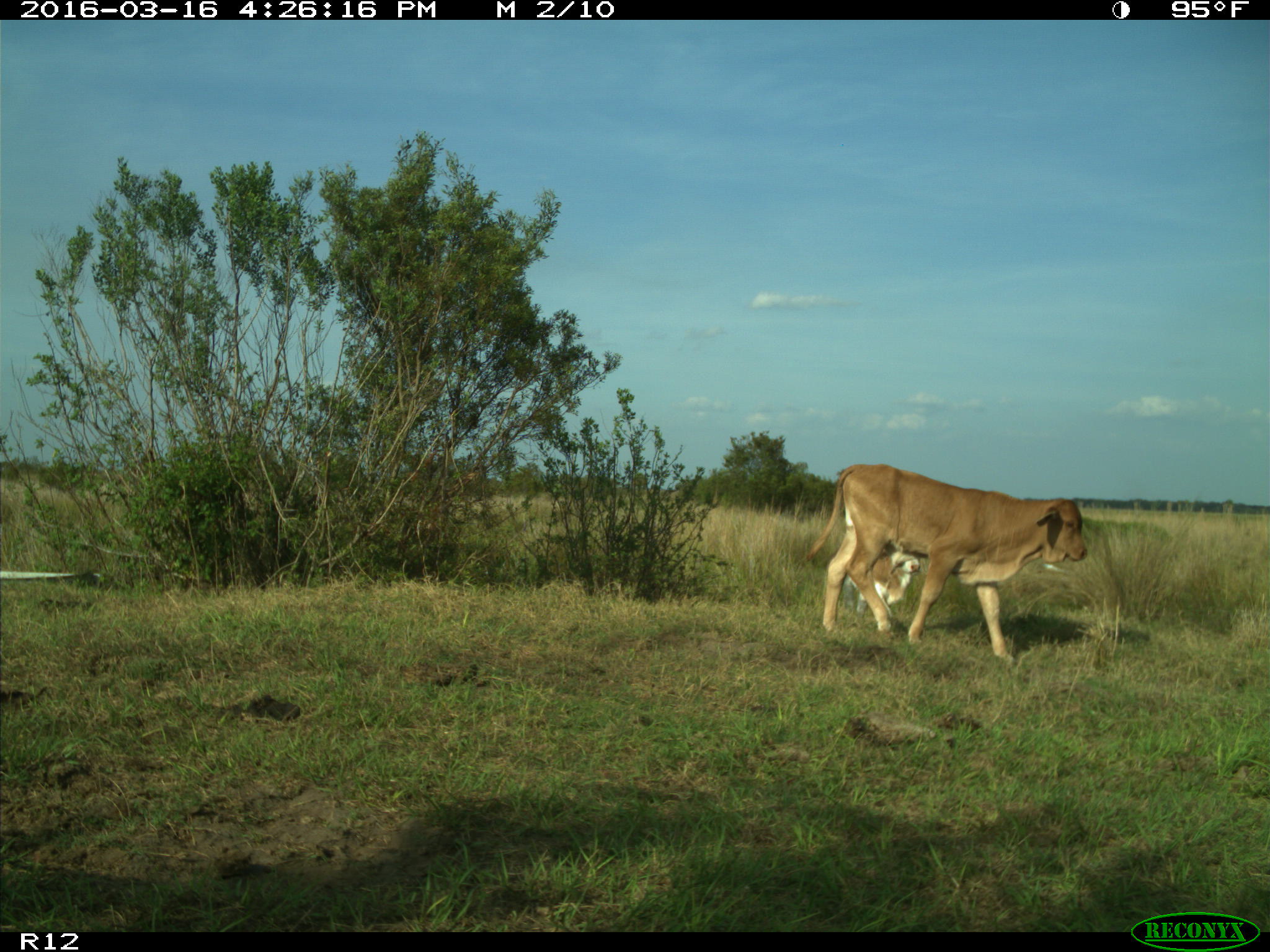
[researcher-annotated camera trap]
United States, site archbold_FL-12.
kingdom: Animalia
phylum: Chordata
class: Mammalia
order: Artiodactyla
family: Bovidae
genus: Bos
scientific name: Bos taurus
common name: domestic cow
Bos taurus (domestic cow).